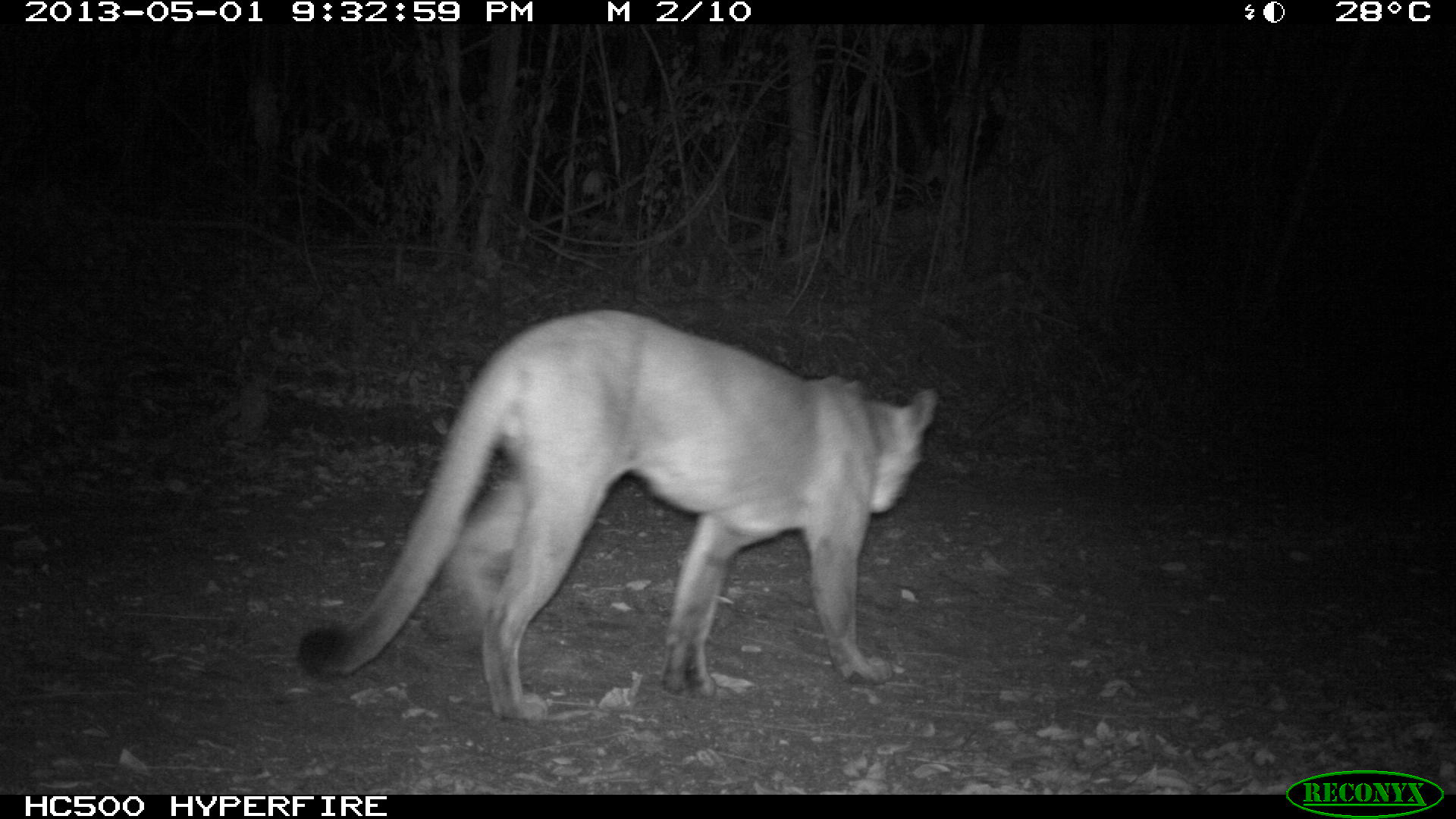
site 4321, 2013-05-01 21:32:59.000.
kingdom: Animalia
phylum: Chordata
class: Mammalia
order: Carnivora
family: Felidae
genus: Puma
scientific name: Puma concolor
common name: mountain lion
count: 1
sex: male